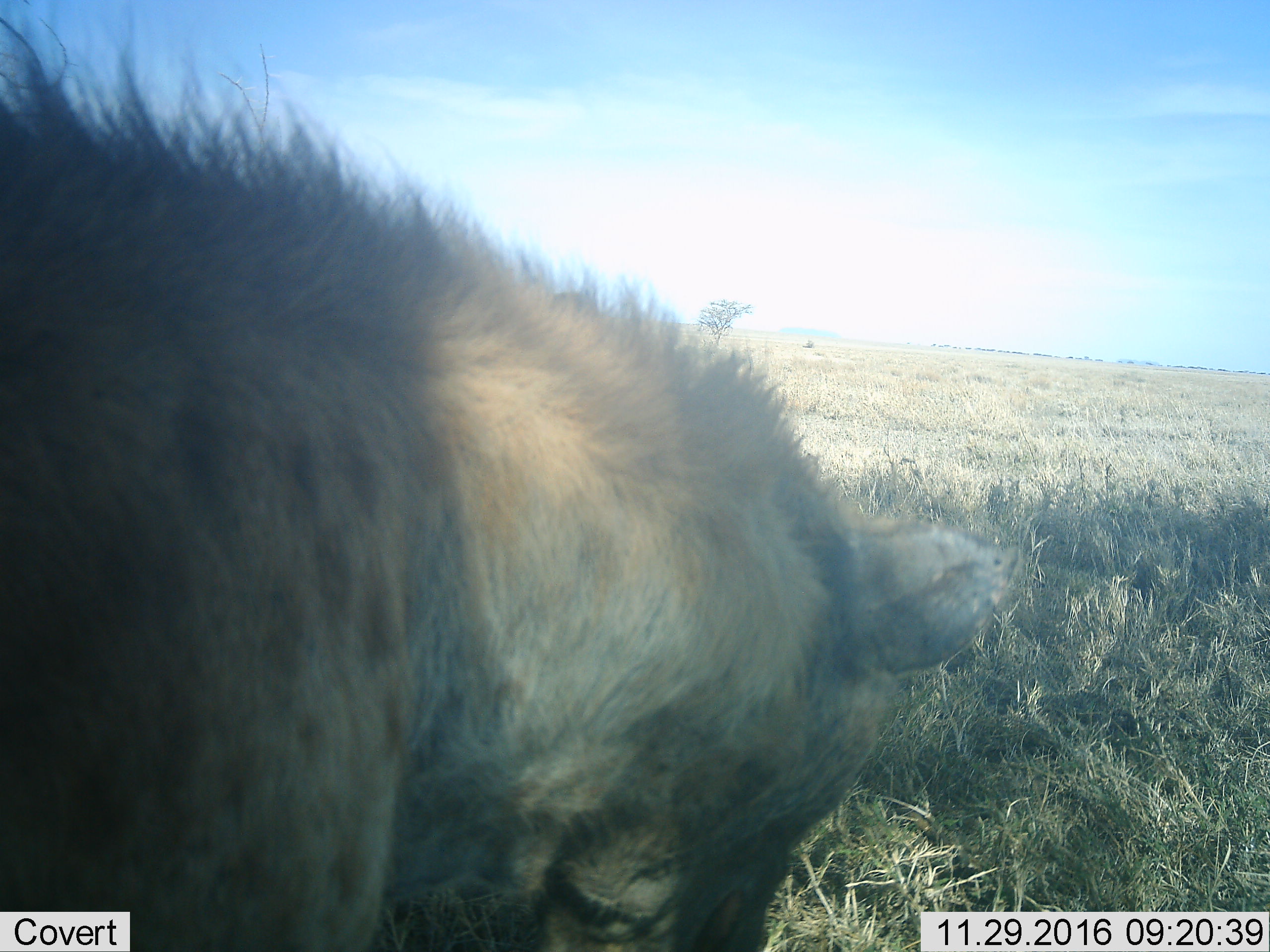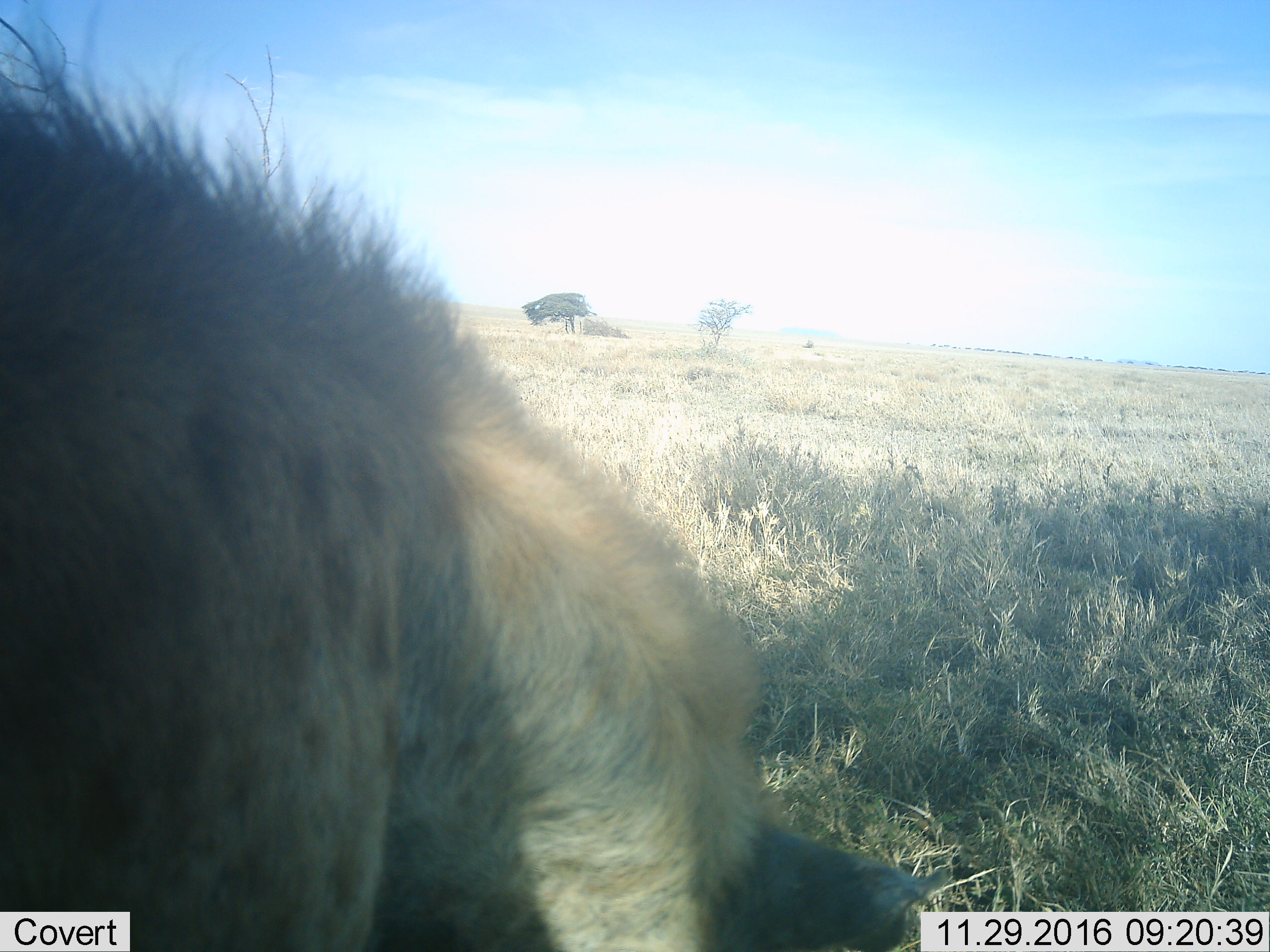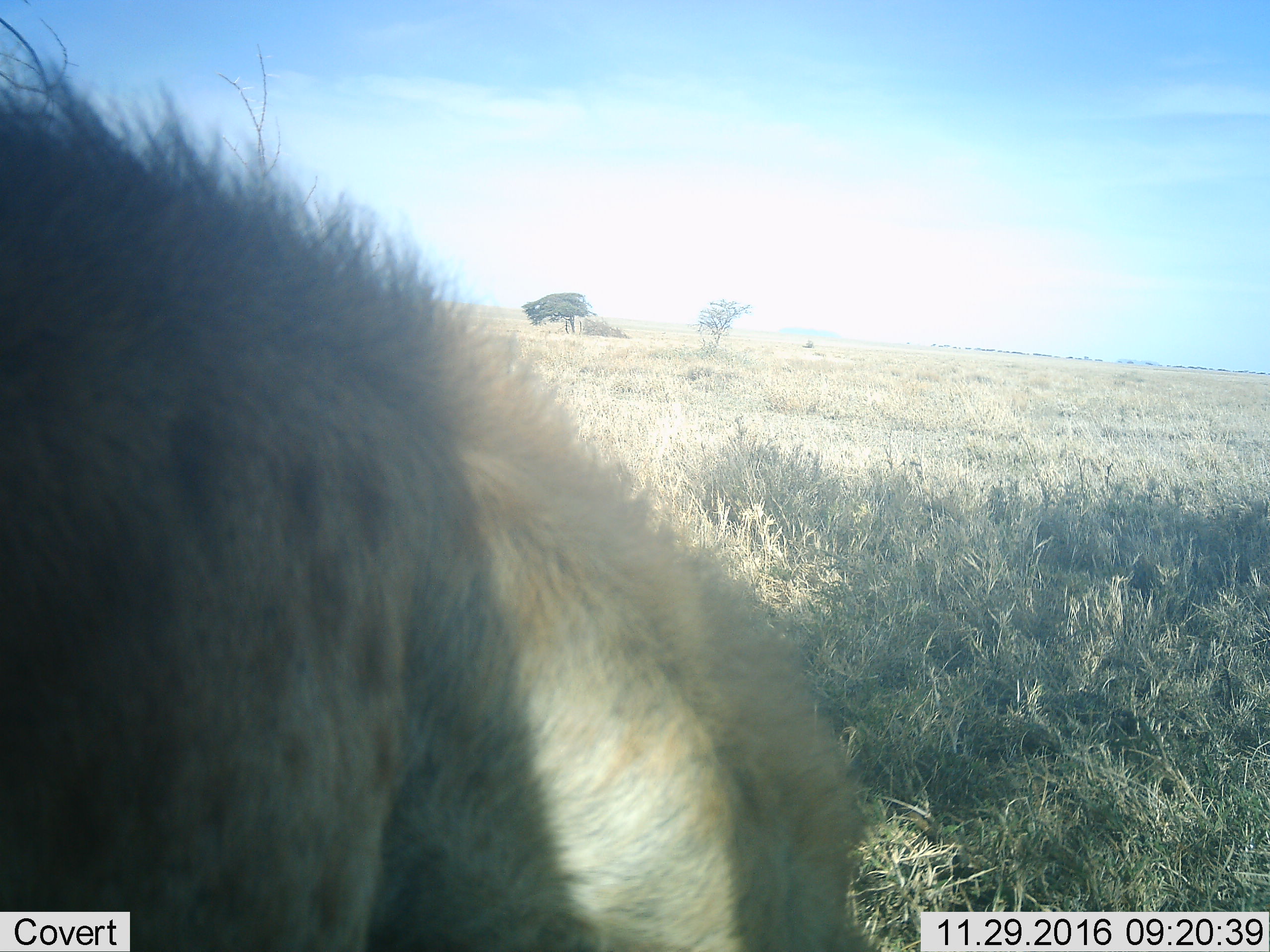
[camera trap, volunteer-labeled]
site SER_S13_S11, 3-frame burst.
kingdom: Animalia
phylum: Chordata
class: Mammalia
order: Carnivora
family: Hyaenidae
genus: Crocuta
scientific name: Crocuta crocuta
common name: spotted hyena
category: hyenaspotted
Hyenaspotted (spotted hyena) (Crocuta crocuta), count 1. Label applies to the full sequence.